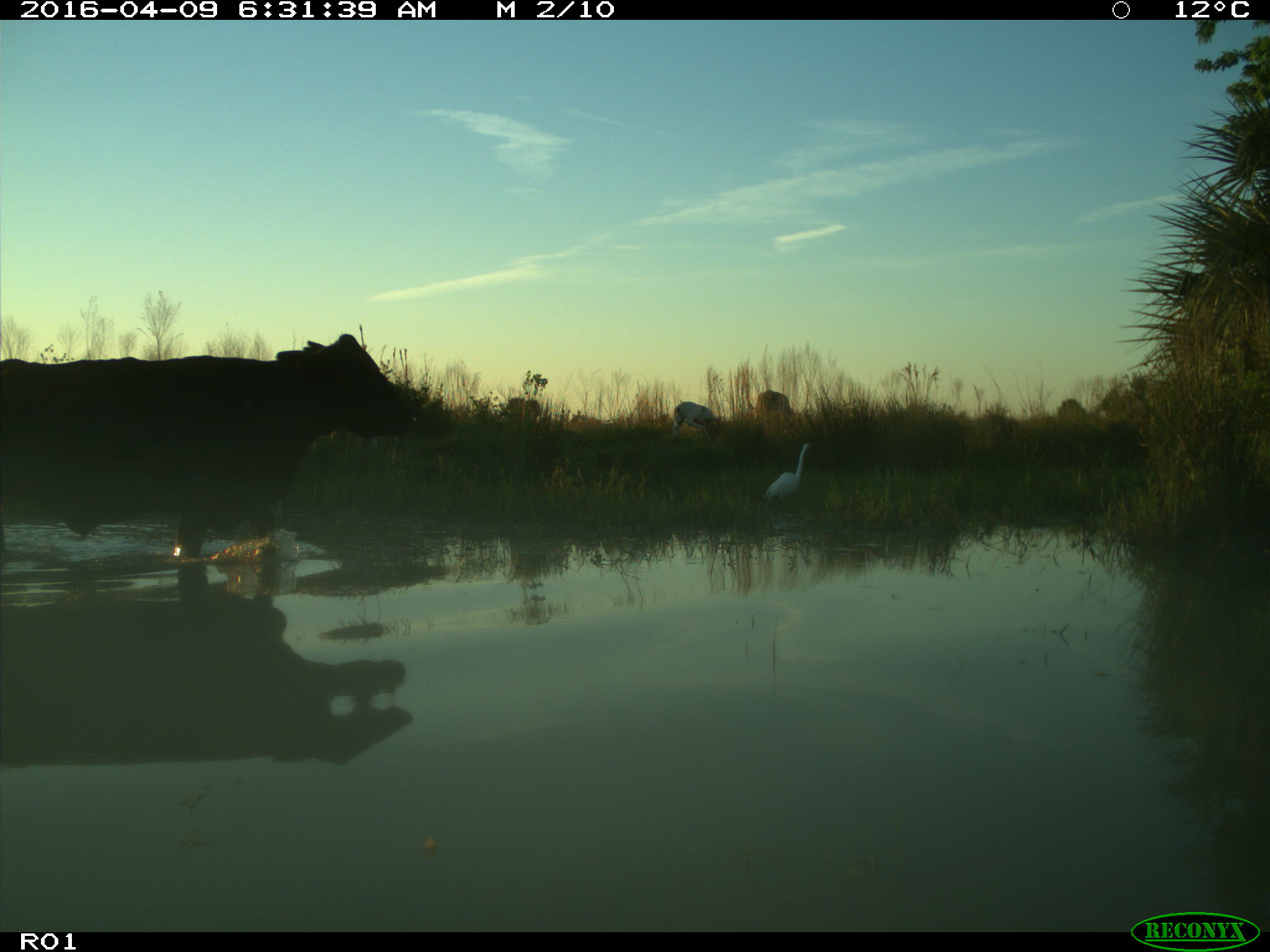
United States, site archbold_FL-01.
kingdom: Animalia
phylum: Chordata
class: Mammalia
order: Artiodactyla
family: Bovidae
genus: Bos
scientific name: Bos taurus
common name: domestic cow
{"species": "Bos taurus (domestic cow)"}